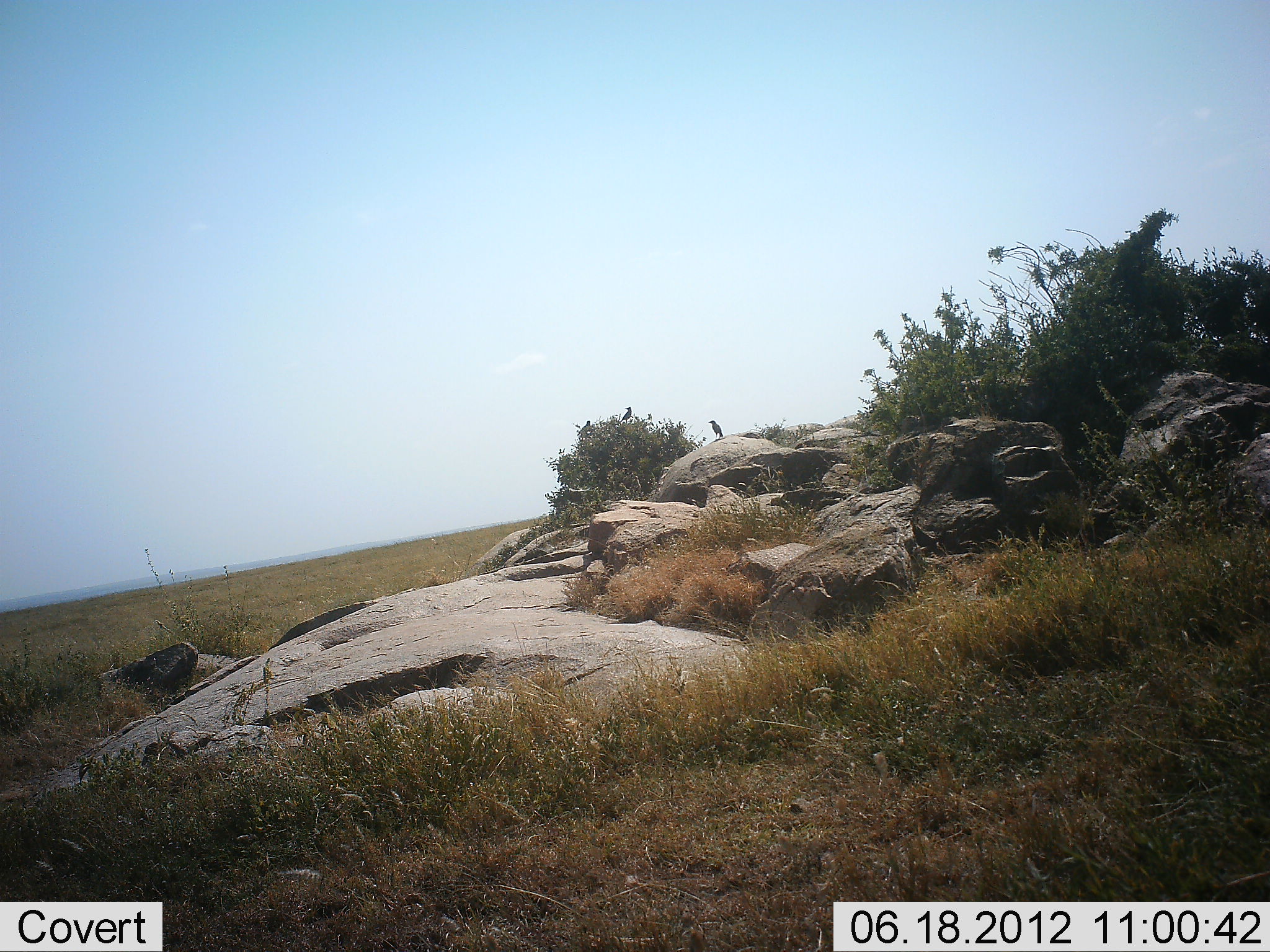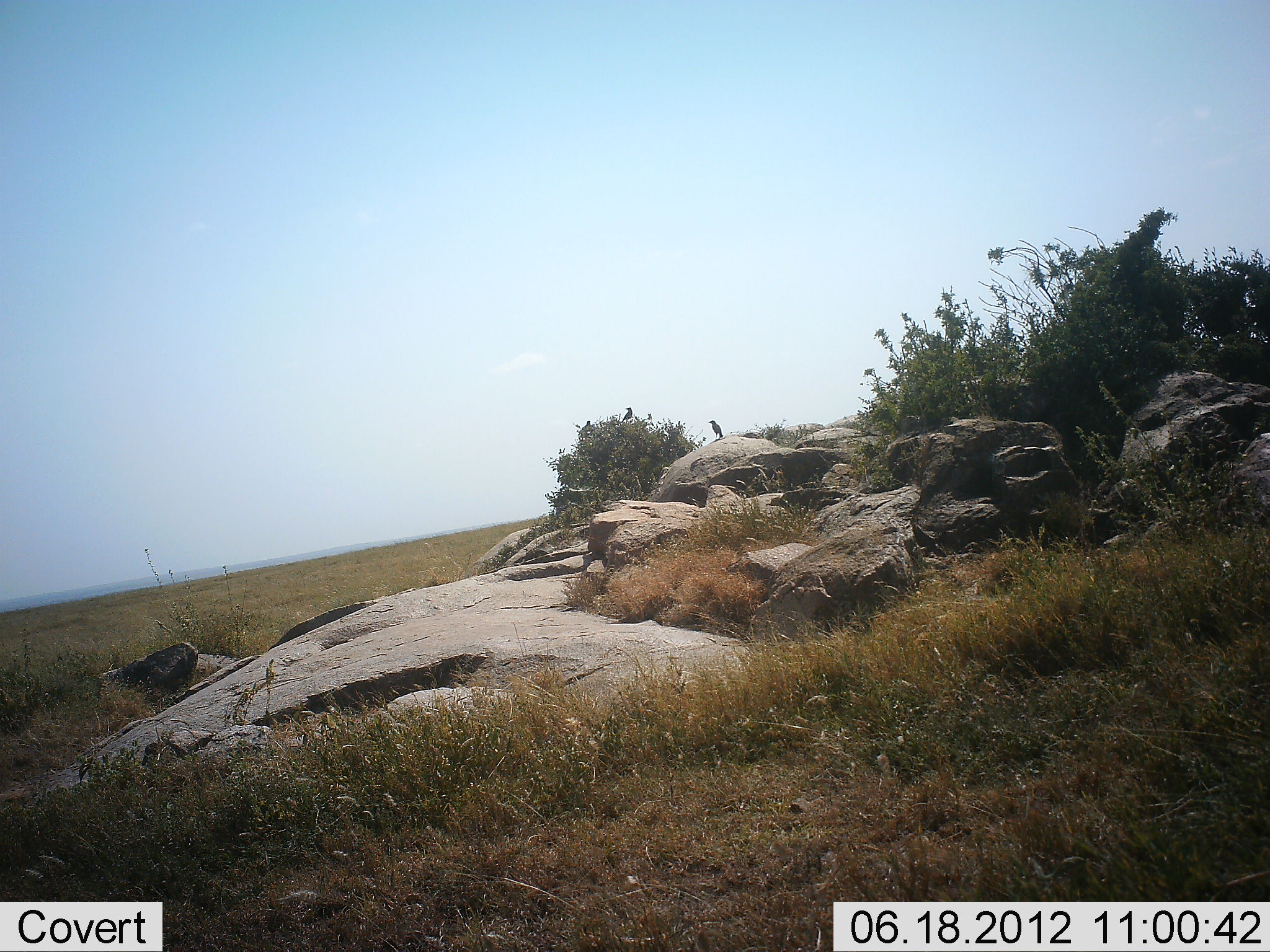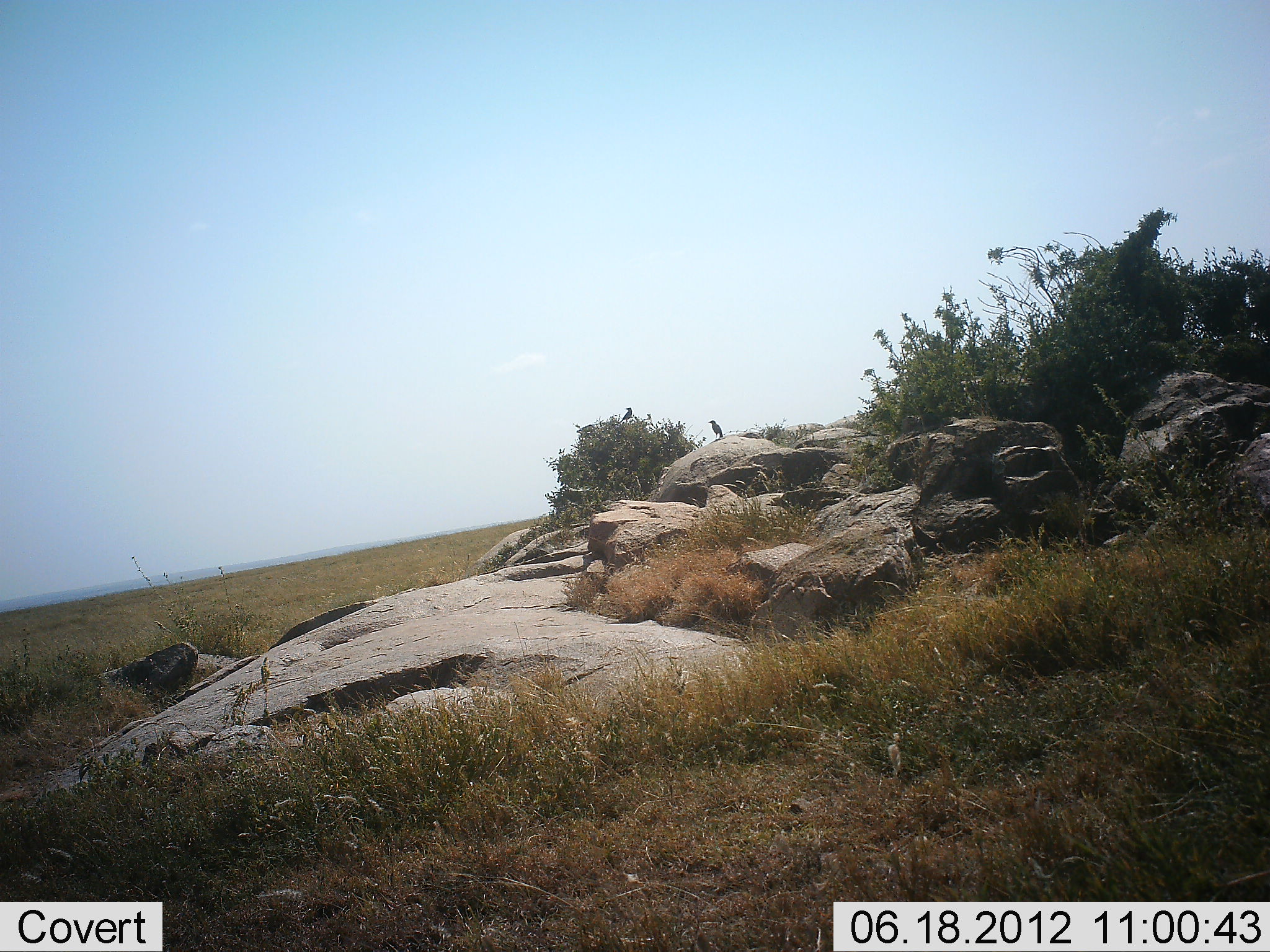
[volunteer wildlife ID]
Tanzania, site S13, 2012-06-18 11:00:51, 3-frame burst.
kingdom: Animalia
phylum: Chordata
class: Aves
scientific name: Aves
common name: bird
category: otherbird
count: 3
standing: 70%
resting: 30%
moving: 10%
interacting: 0%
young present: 0%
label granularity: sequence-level